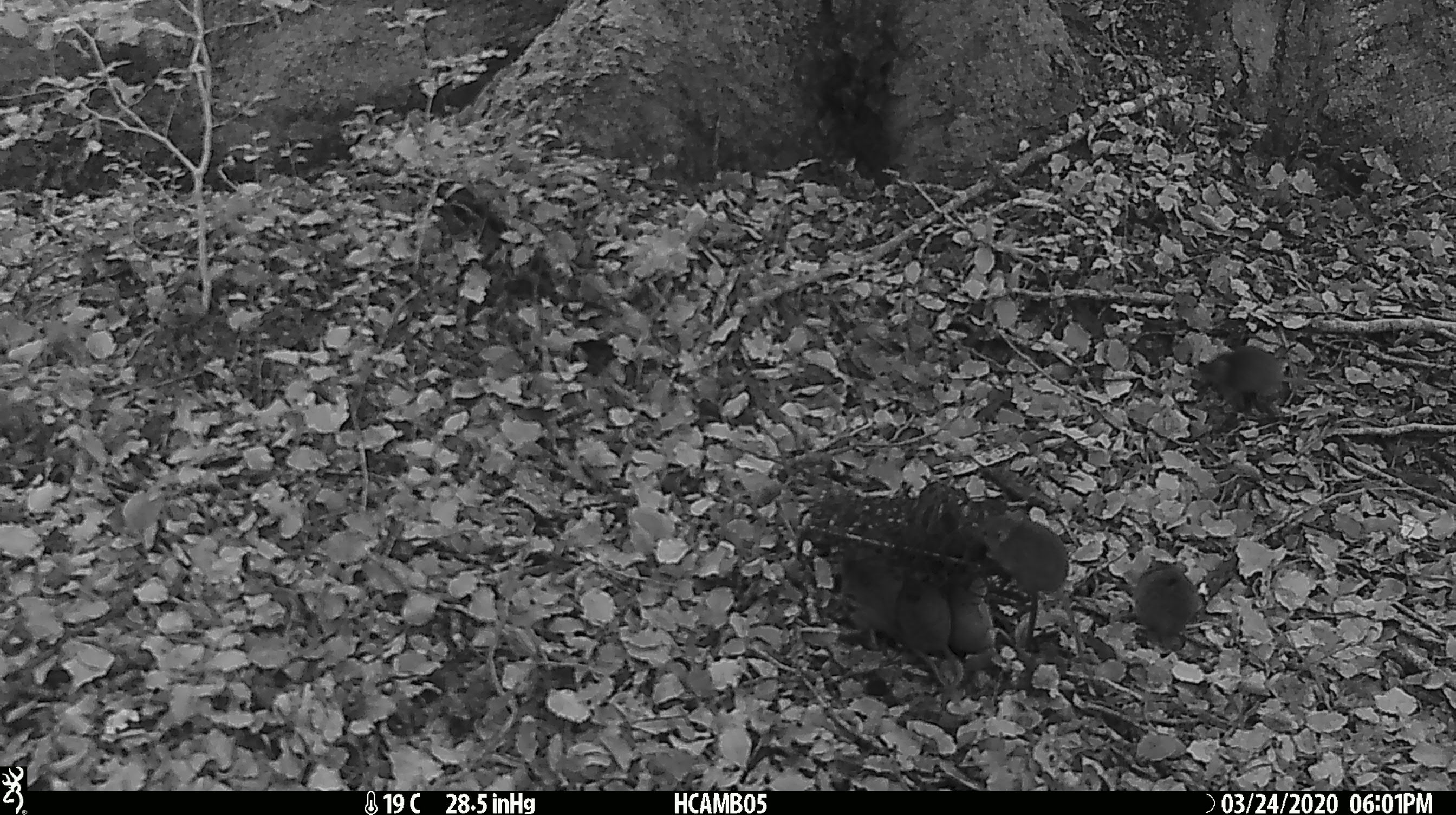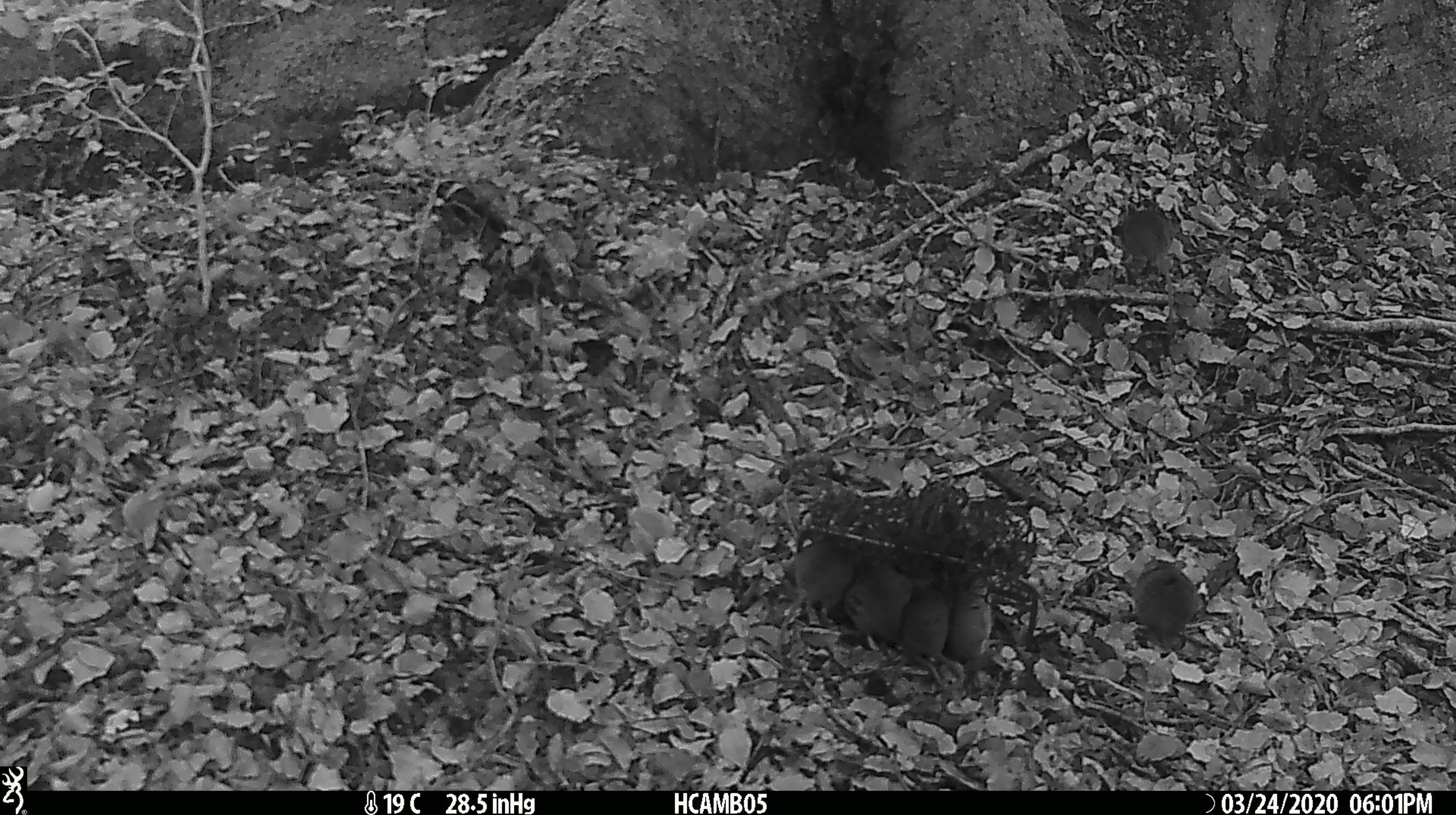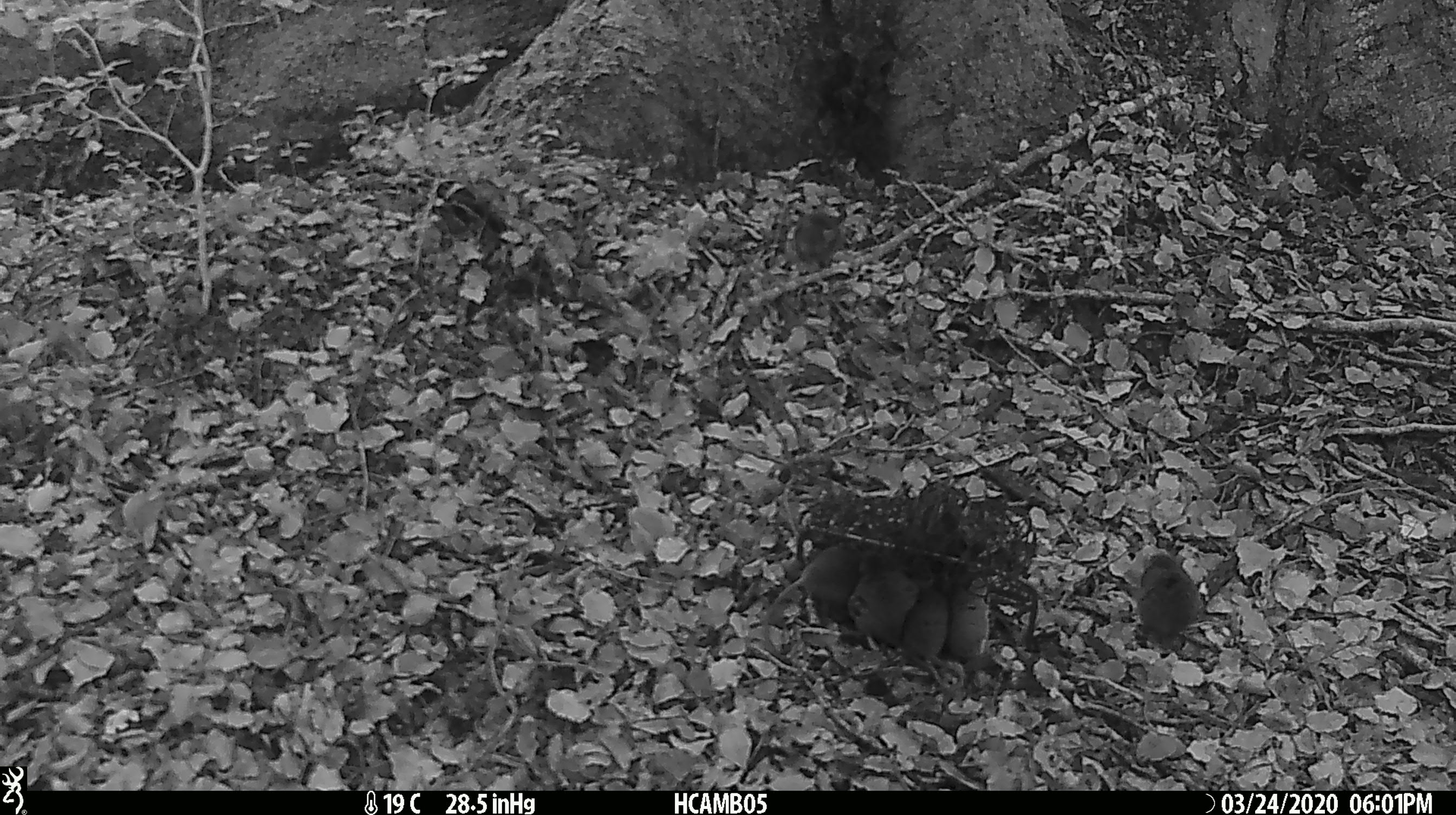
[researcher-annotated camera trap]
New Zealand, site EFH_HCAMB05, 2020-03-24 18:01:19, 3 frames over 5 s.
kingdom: Animalia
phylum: Chordata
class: Mammalia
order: Rodentia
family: Muridae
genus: Mus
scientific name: Mus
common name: mouse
Mouse (Mus).